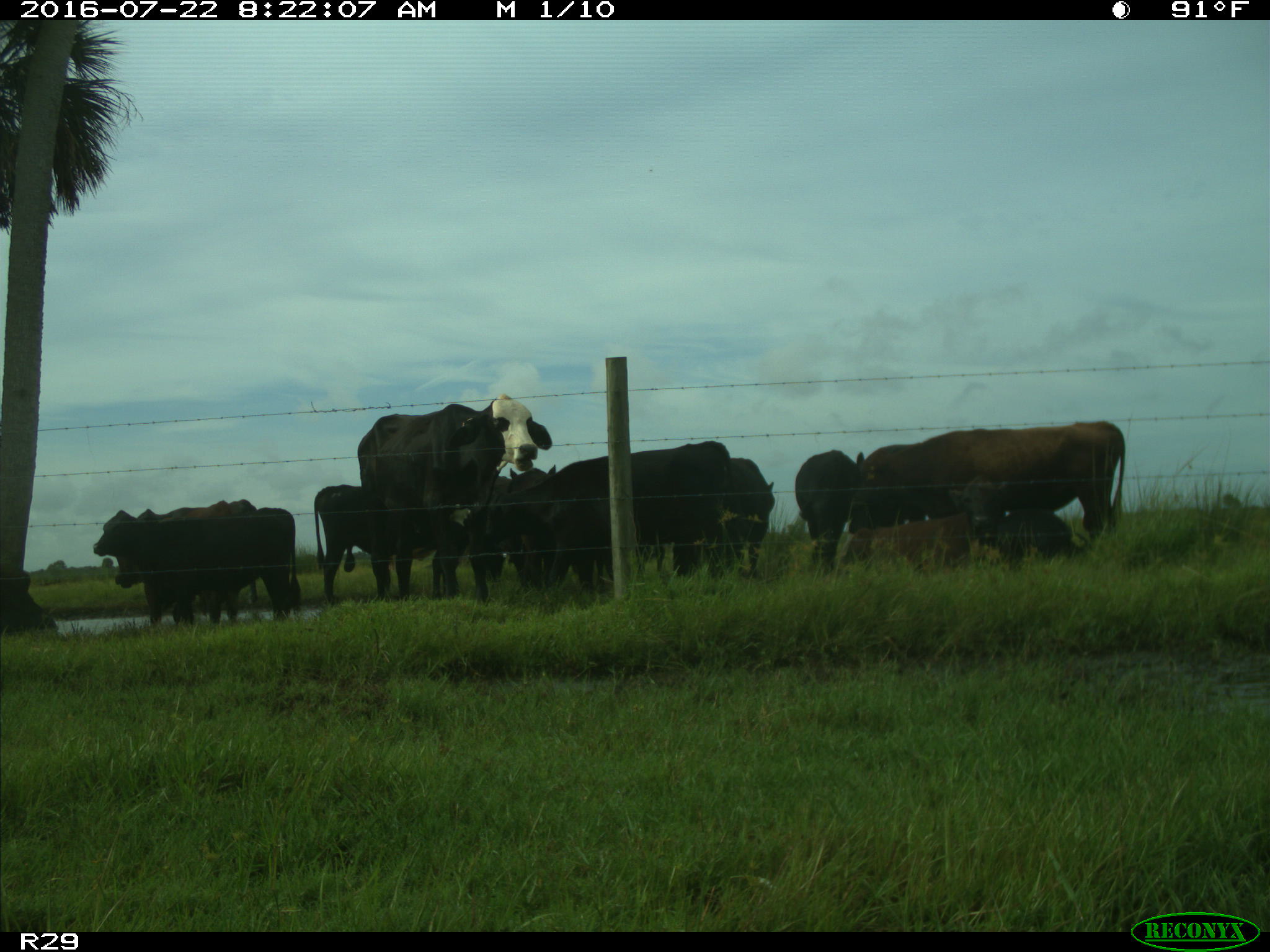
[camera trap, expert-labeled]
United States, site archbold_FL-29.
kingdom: Animalia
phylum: Chordata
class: Mammalia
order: Artiodactyla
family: Bovidae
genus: Bos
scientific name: Bos taurus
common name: domestic cow